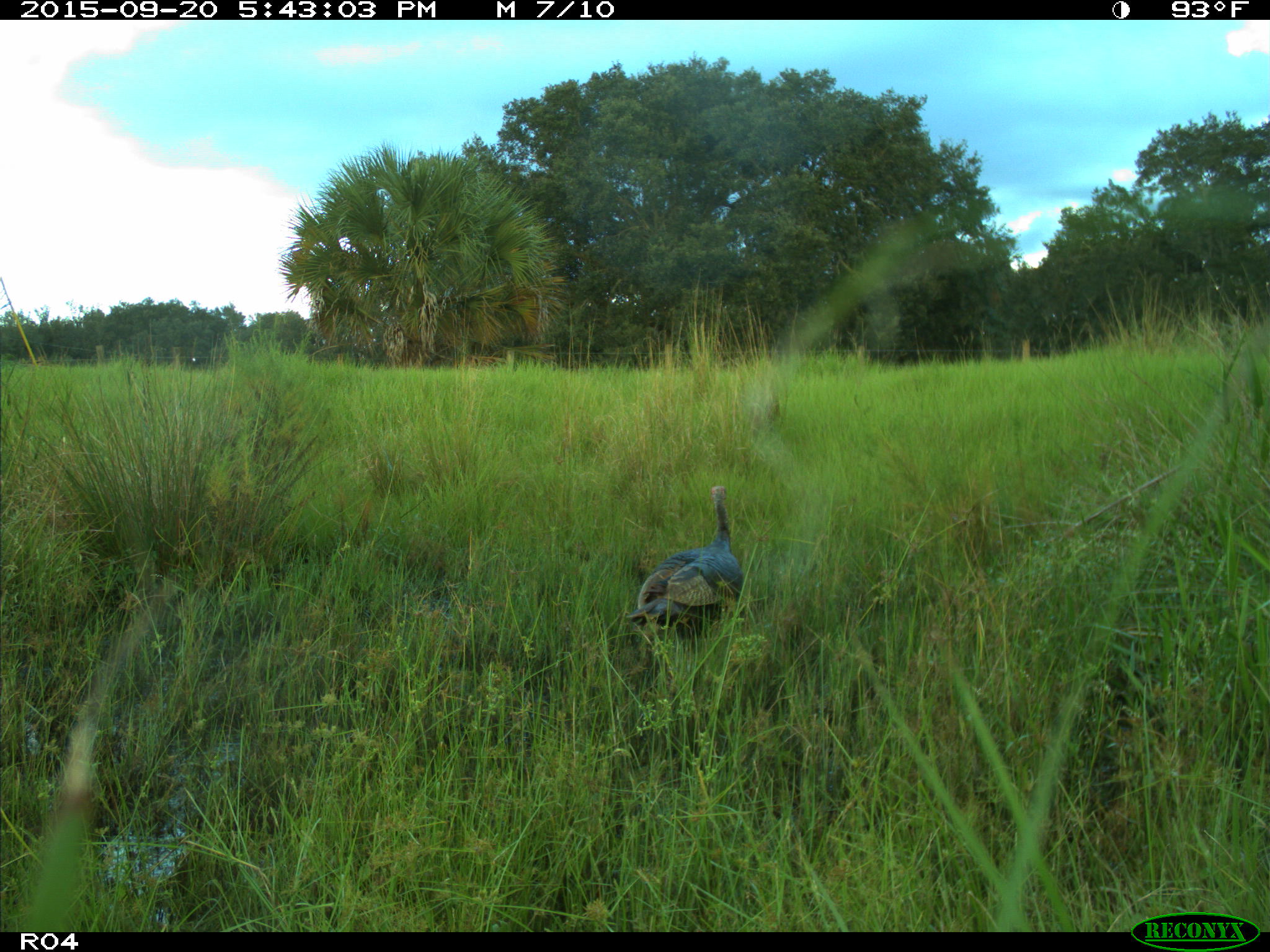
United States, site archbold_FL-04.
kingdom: Animalia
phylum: Chordata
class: Aves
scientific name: Aves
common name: birds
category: unidentified bird